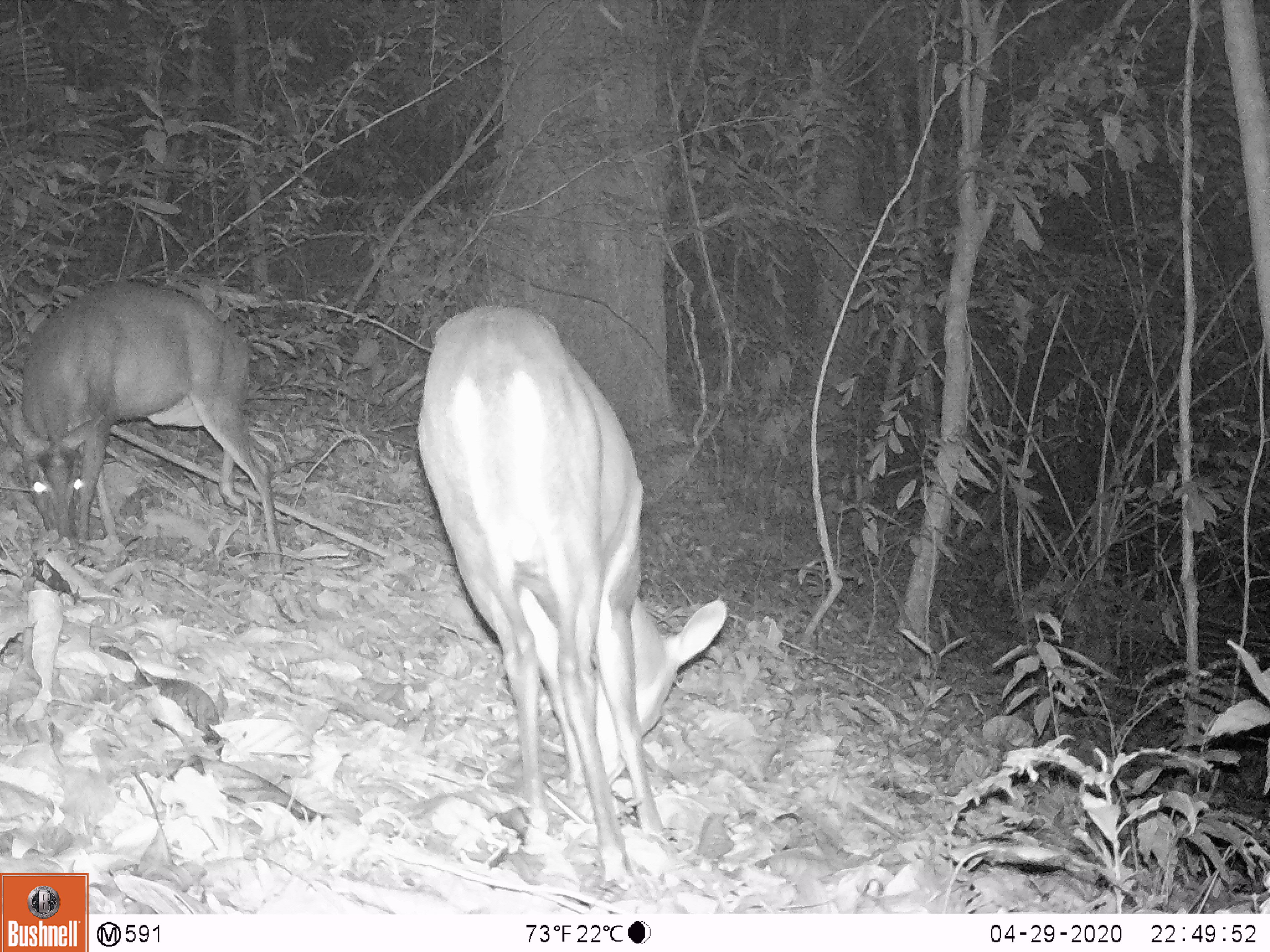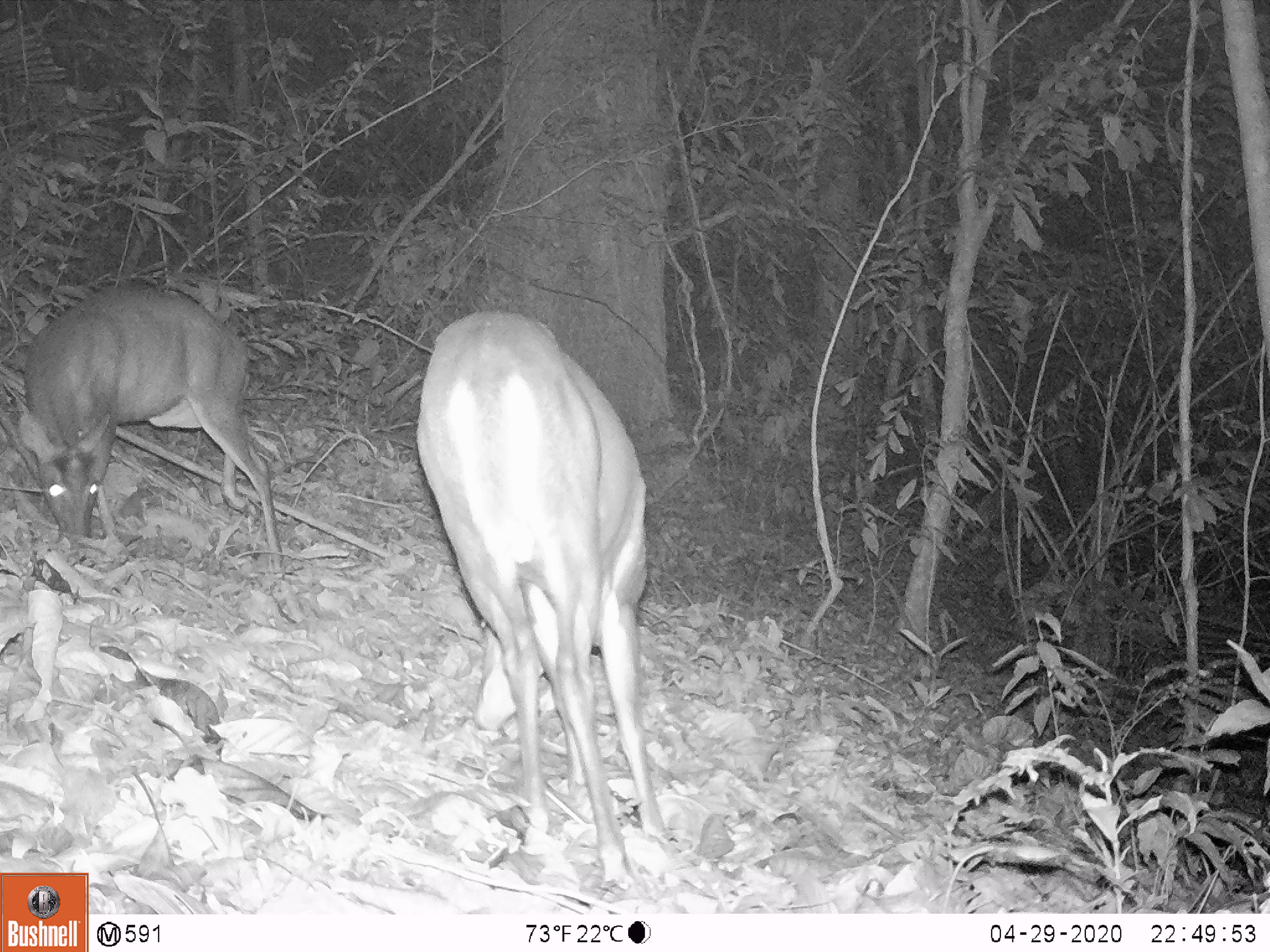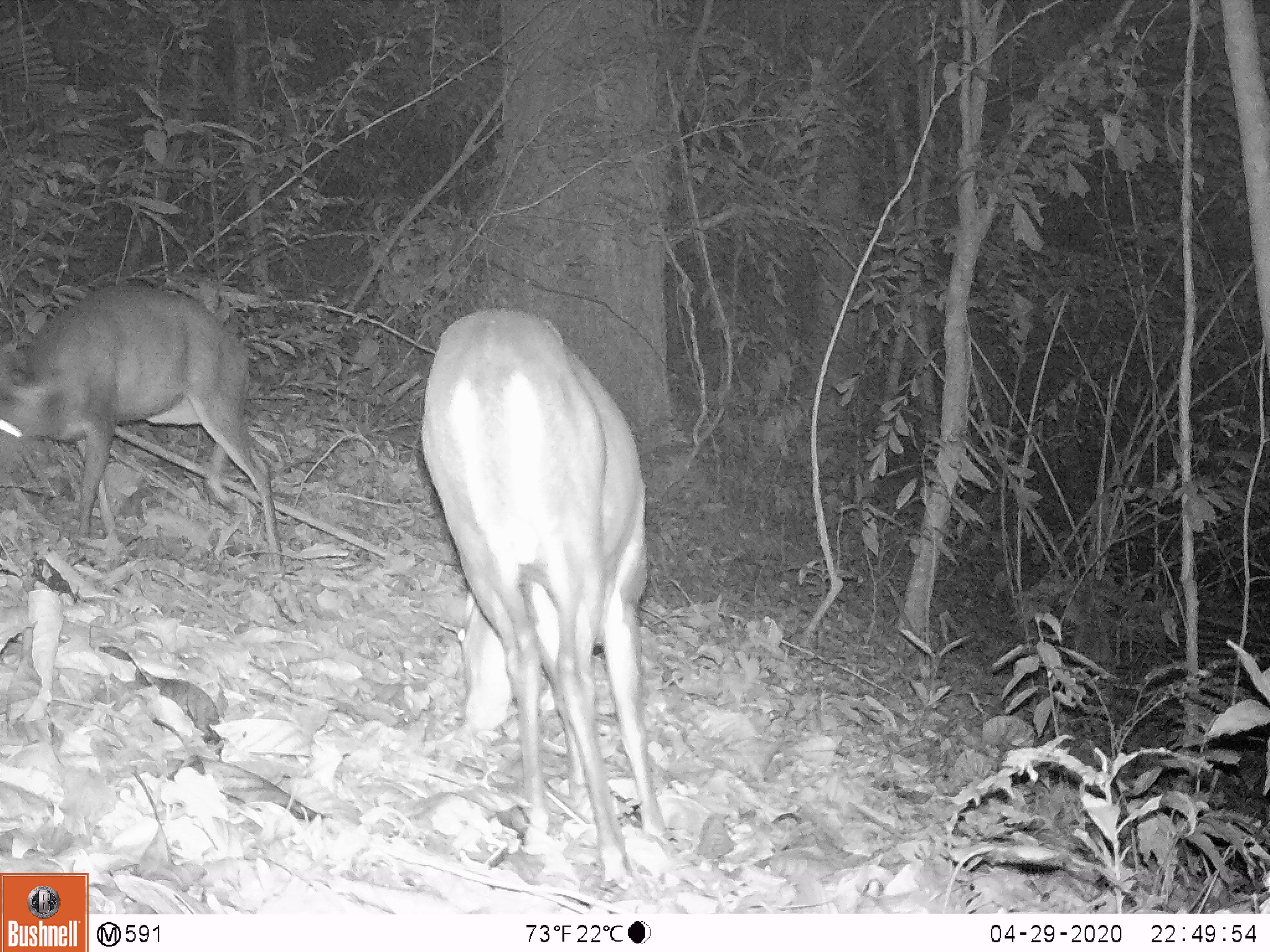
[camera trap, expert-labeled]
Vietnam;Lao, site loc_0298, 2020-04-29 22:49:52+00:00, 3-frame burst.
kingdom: Animalia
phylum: Chordata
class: Mammalia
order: Artiodactyla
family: Cervidae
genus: Muntiacus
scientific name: Muntiacus rooseveltorum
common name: roosevelt's muntjac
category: roosevelts muntjac group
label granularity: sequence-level